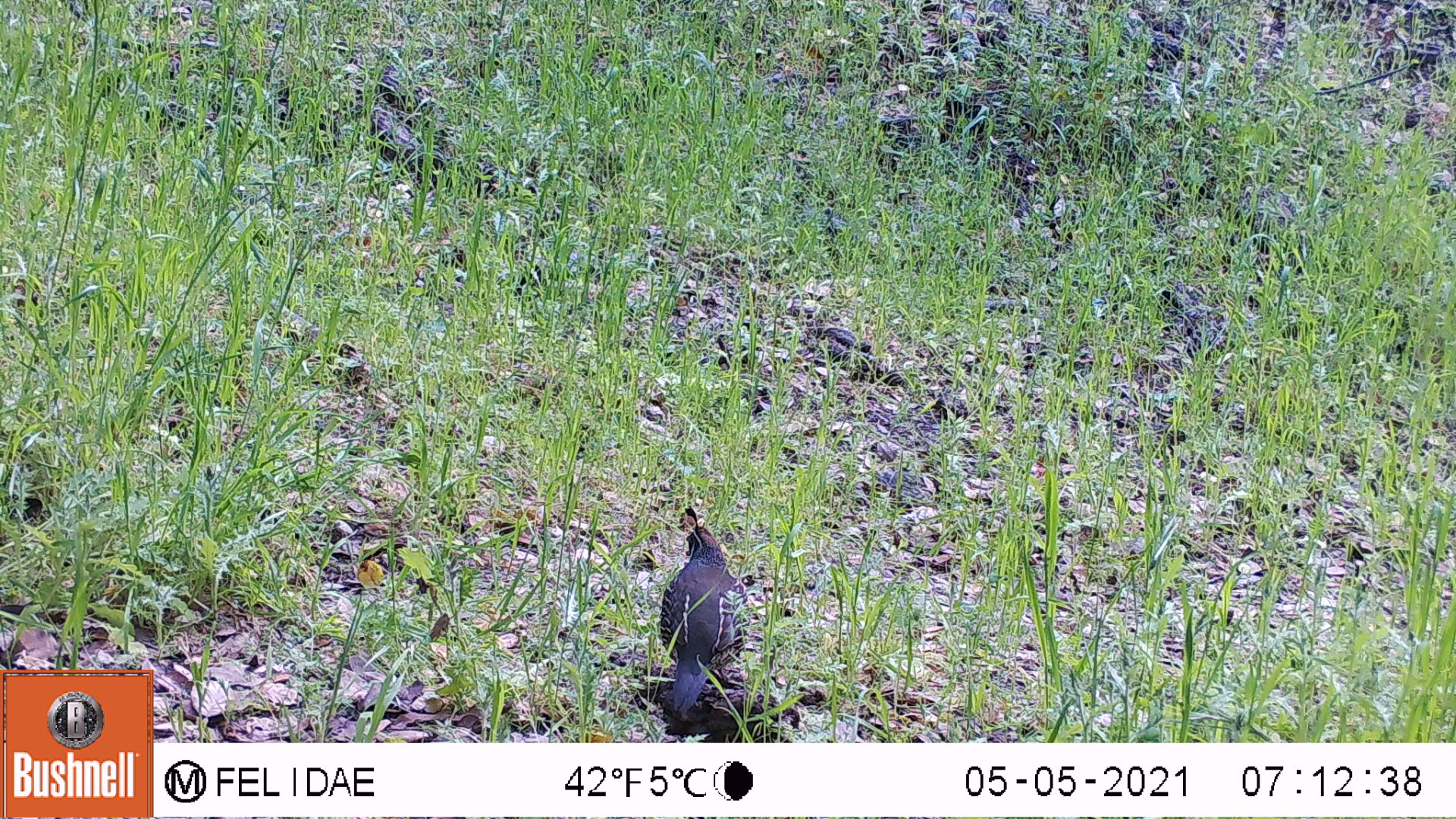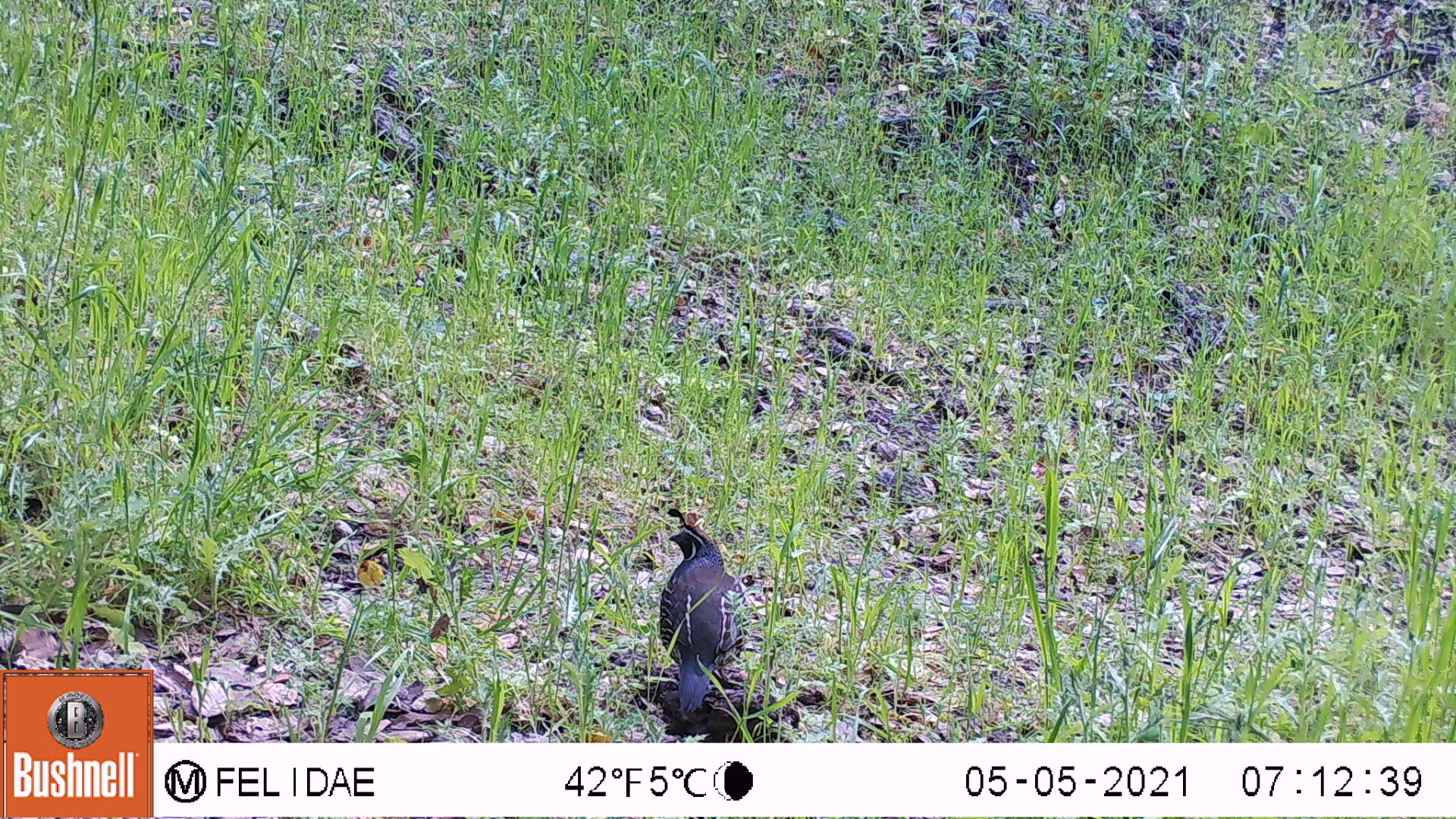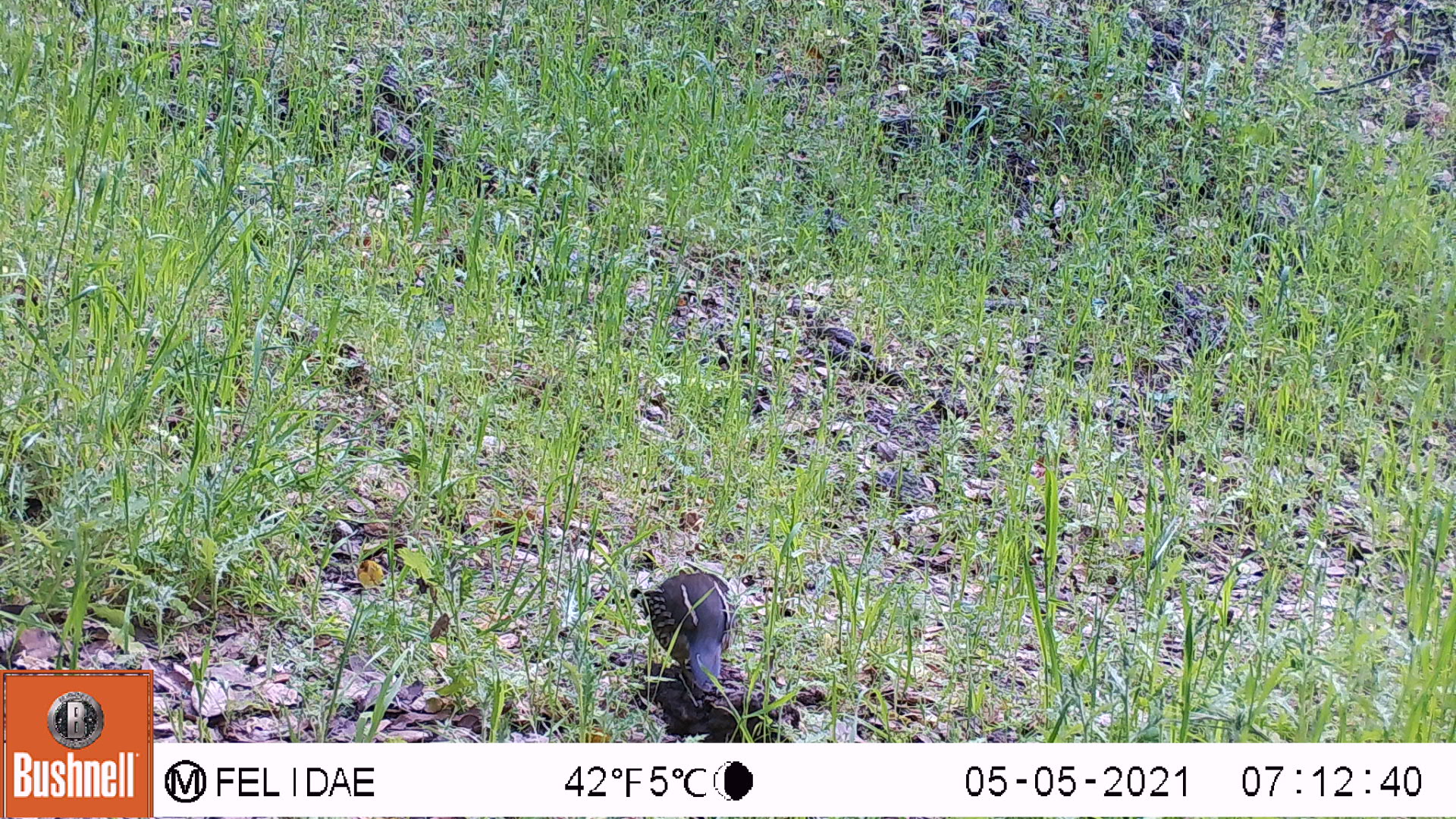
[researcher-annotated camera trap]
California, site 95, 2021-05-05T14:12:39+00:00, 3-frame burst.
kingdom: Animalia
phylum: Chordata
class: Aves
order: Galliformes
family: Odontophoridae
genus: Callipepla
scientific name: Callipepla californica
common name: california quail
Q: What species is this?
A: California quail (Callipepla californica).